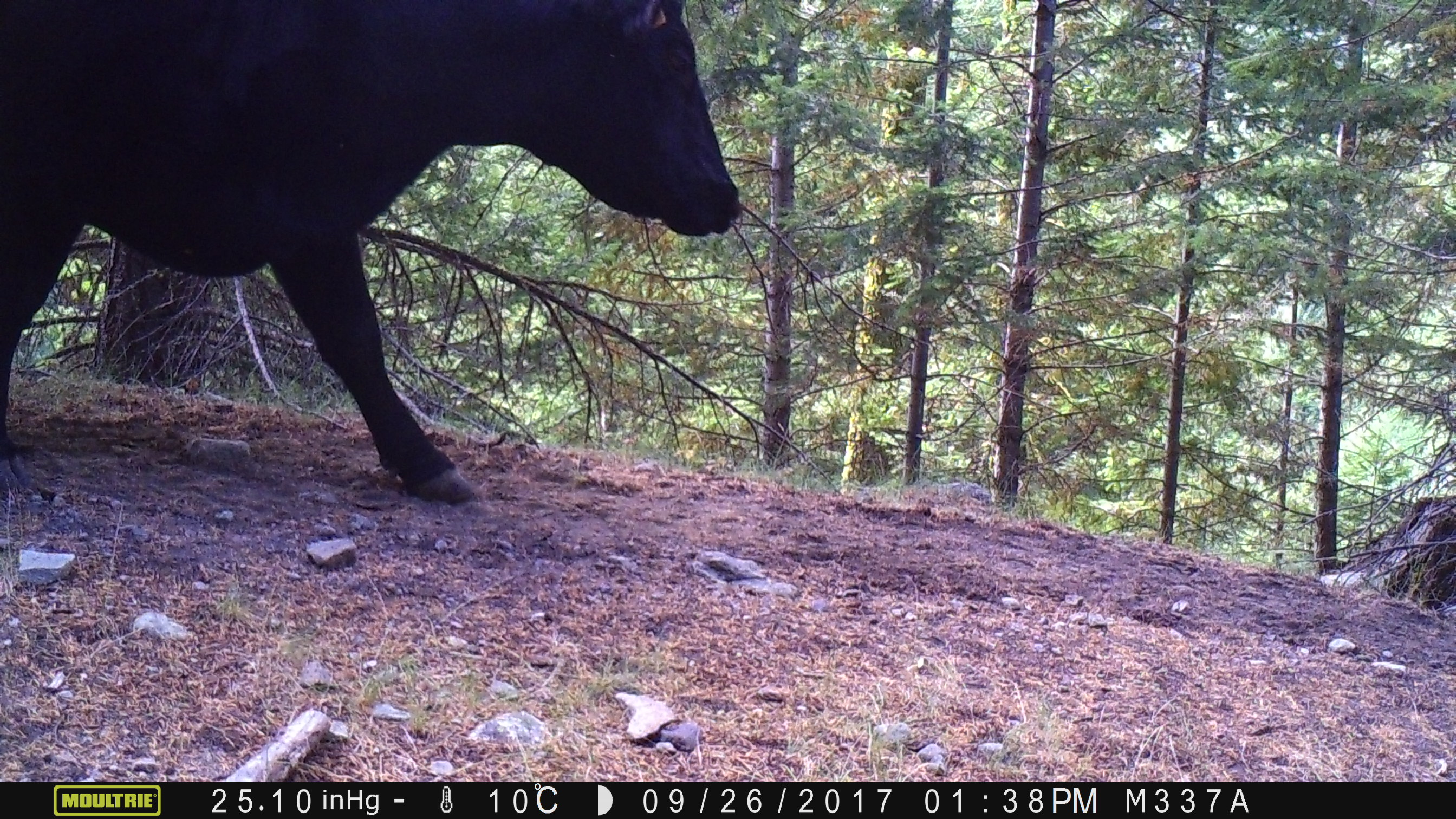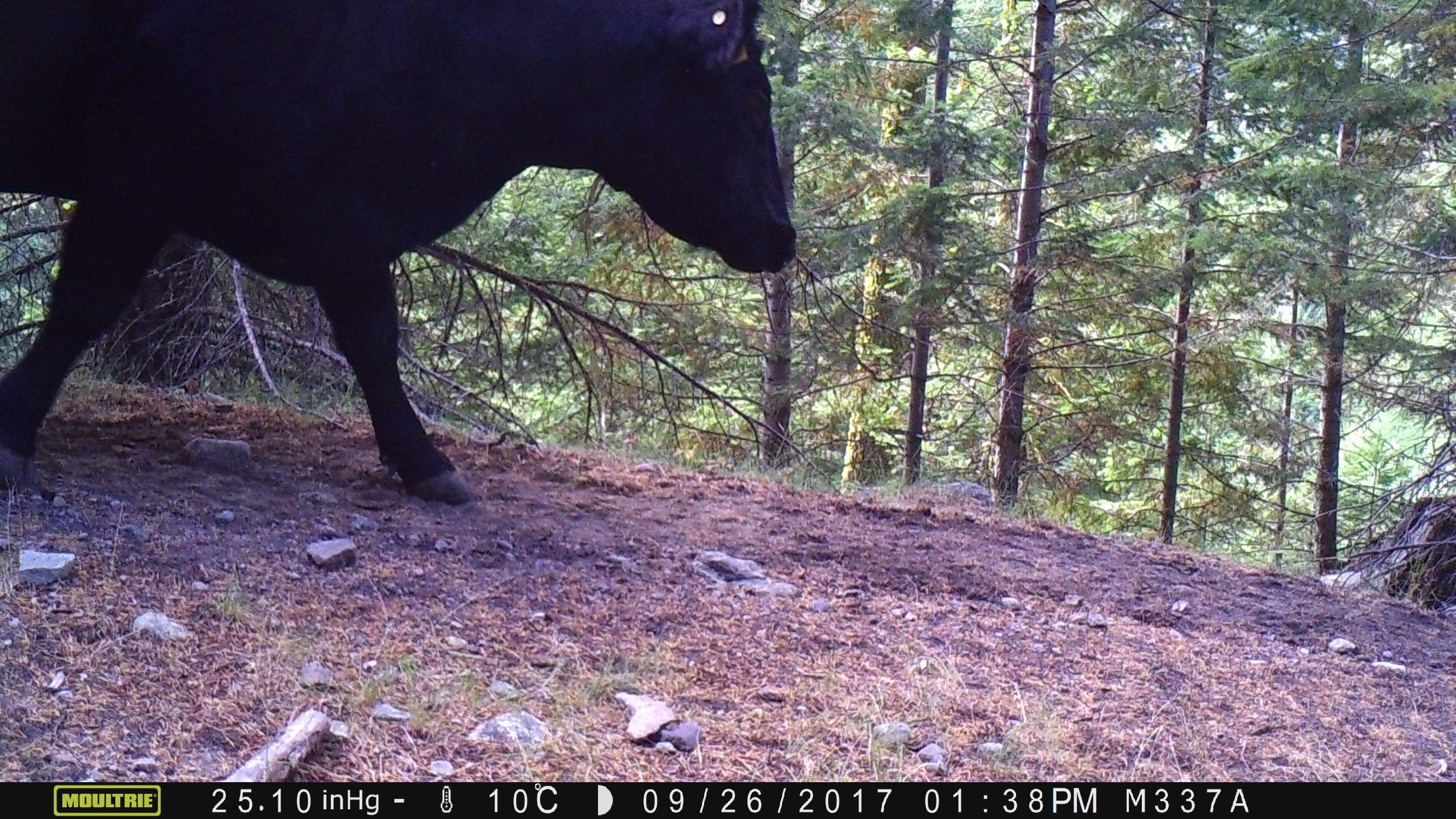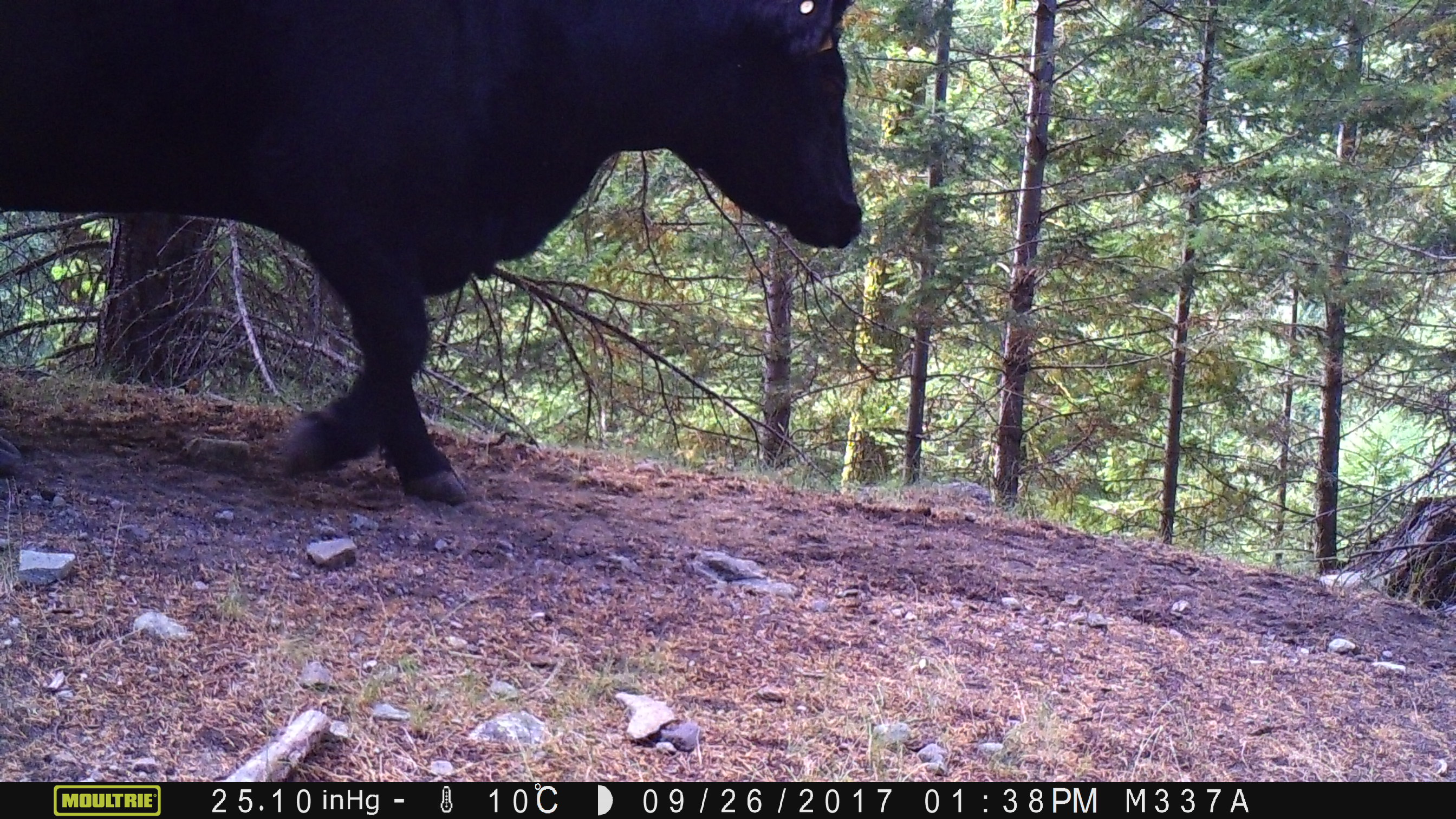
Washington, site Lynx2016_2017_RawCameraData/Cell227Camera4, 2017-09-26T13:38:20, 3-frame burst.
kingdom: Animalia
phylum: Chordata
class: Mammalia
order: Artiodactyla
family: Bovidae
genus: Bos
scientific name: Bos taurus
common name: domestic cattle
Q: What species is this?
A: Domestic cattle (Bos taurus).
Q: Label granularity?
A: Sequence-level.